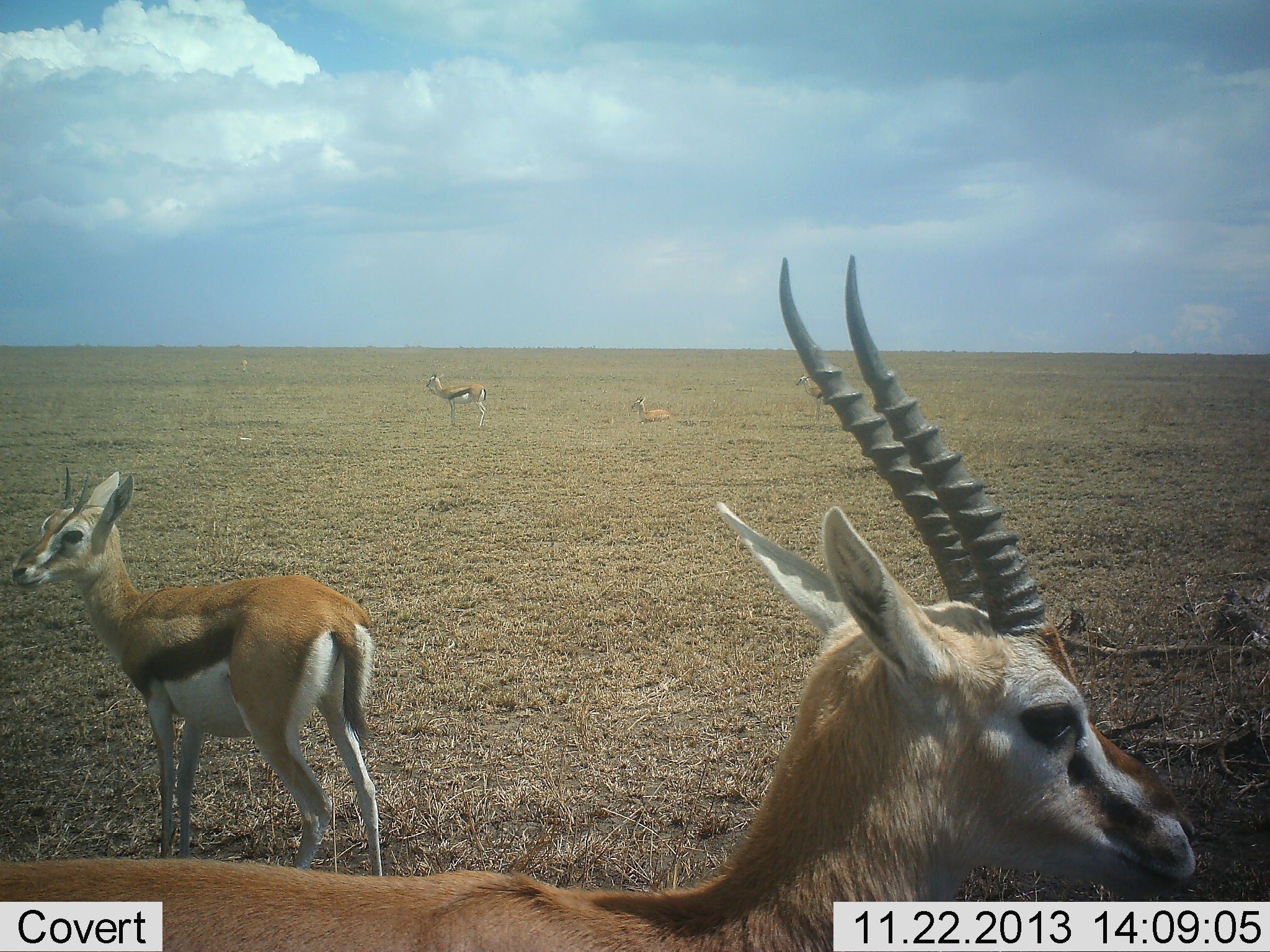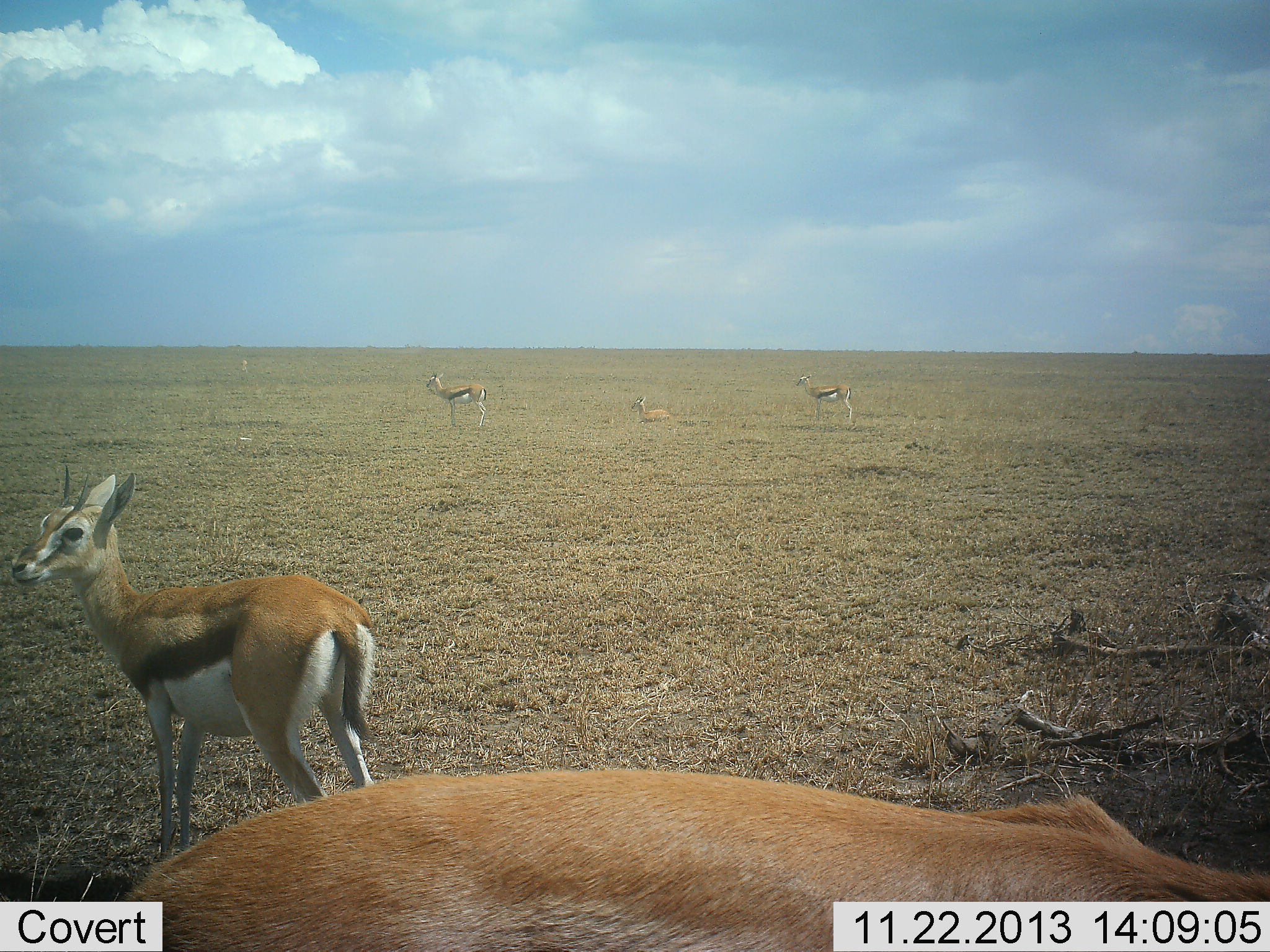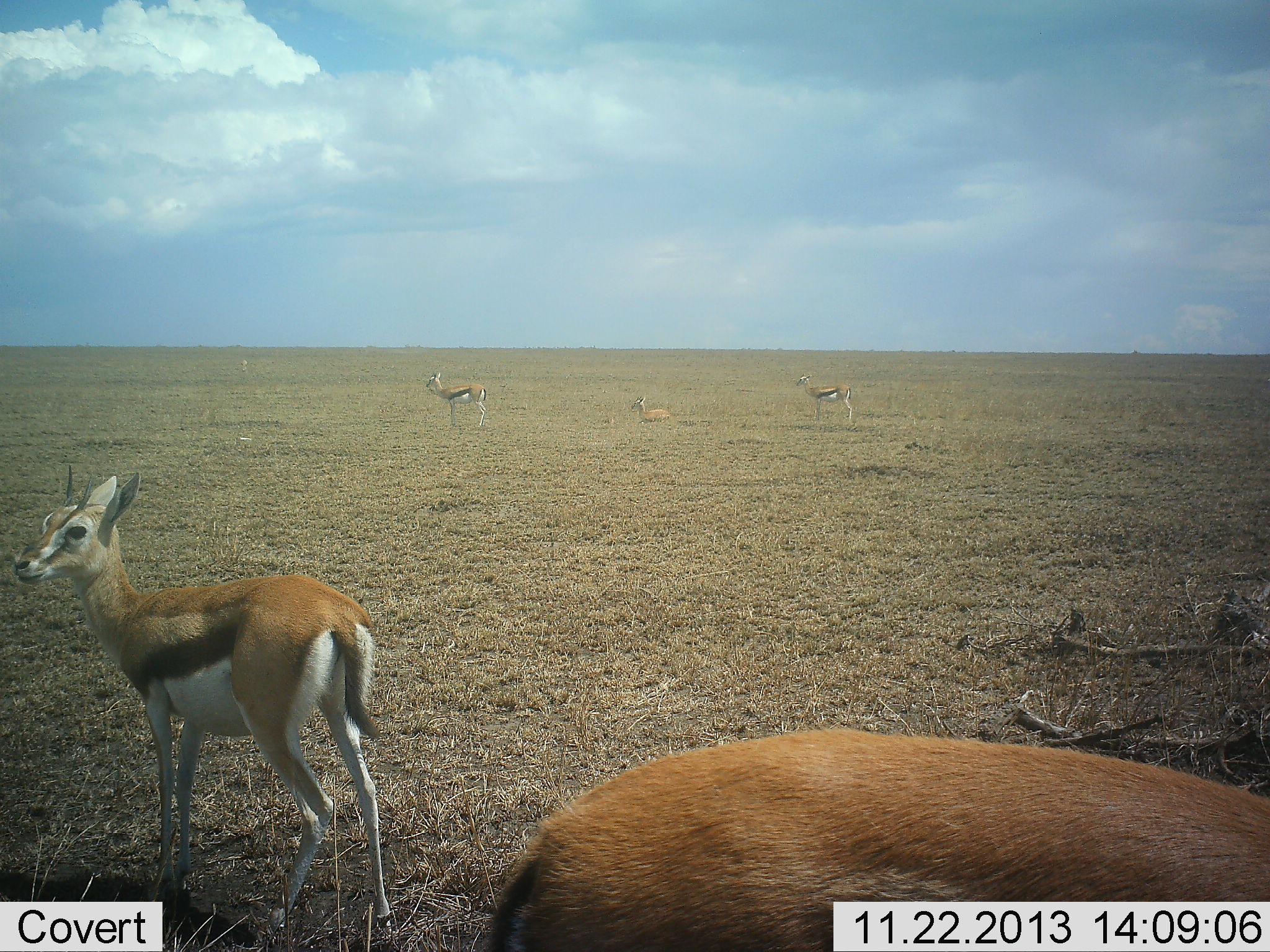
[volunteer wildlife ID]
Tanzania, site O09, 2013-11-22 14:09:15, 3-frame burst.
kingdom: Animalia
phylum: Chordata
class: Mammalia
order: Artiodactyla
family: Bovidae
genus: Eudorcas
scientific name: Eudorcas thomsonii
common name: thomson's gazelle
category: gazellethomsons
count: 5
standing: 100%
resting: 40%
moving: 30%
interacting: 0%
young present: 0%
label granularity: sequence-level